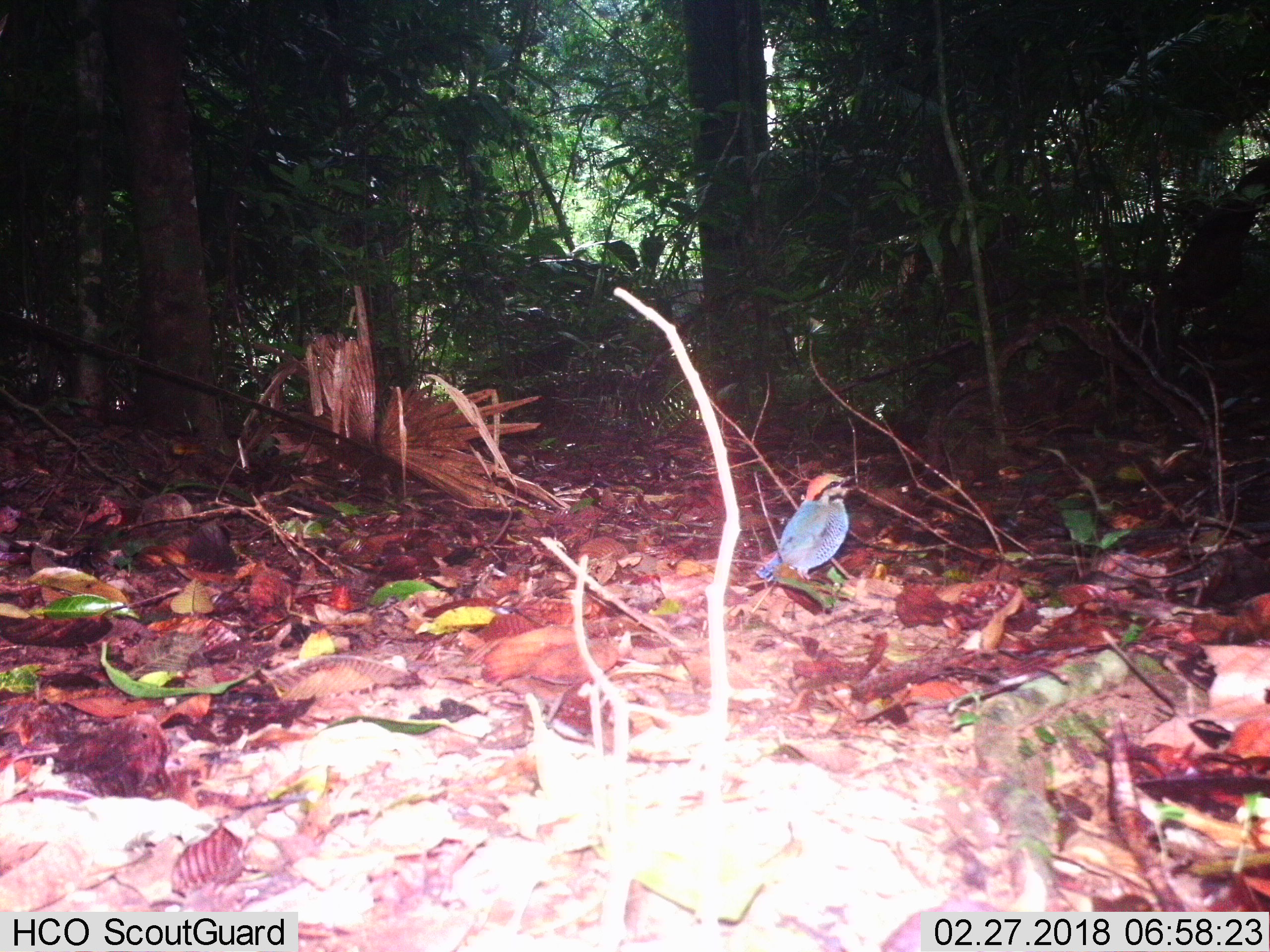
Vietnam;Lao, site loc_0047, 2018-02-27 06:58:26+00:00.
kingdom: Animalia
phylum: Chordata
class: Aves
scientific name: Aves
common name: bird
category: unidentified bird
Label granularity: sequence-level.